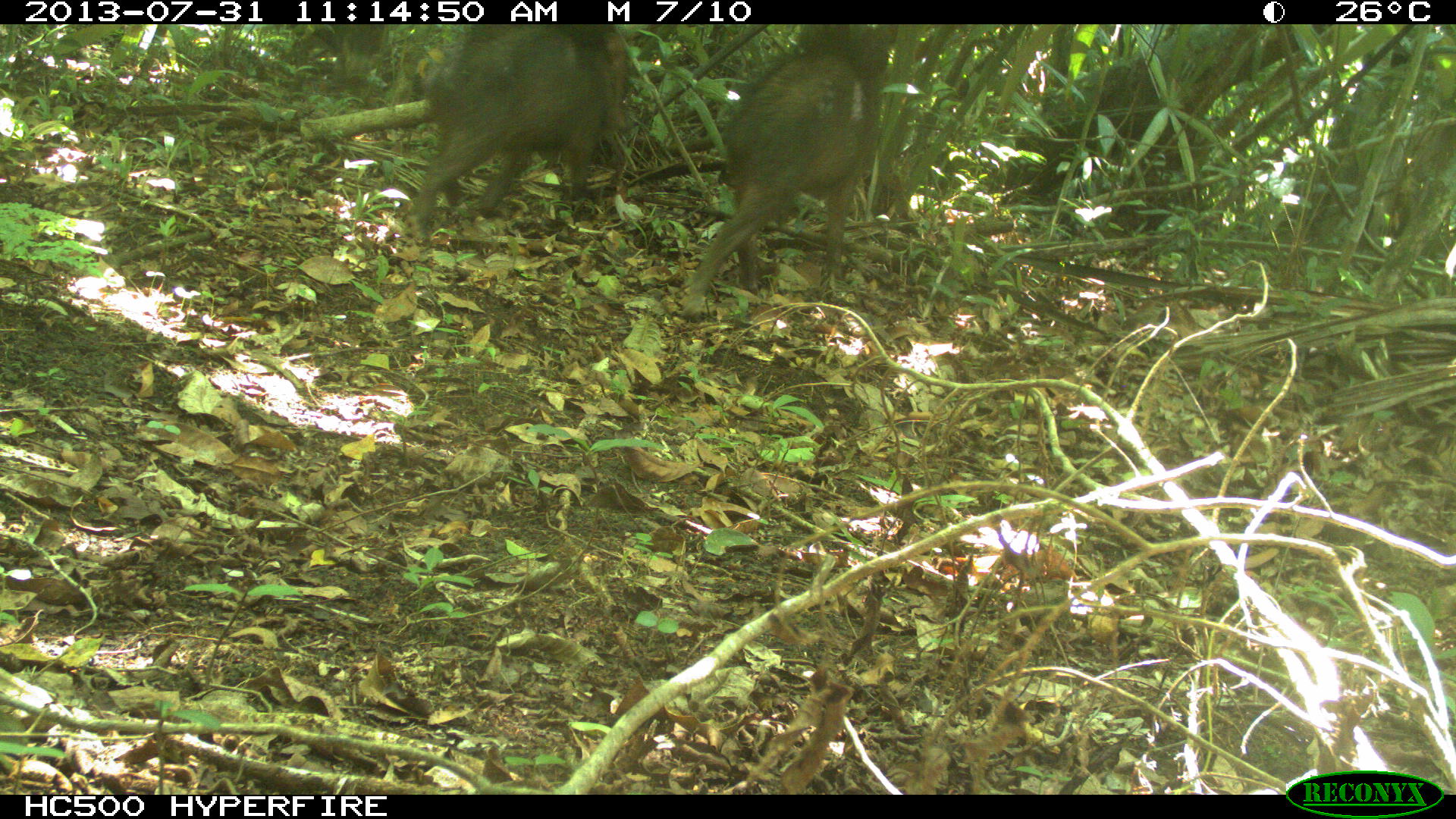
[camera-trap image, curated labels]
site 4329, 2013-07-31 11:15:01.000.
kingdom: Animalia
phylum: Chordata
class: Mammalia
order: Artiodactyla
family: Tayassuidae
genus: Tayassu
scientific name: Tayassu pecari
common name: white-lipped peccary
Tayassu pecari (white-lipped peccary), count 3.